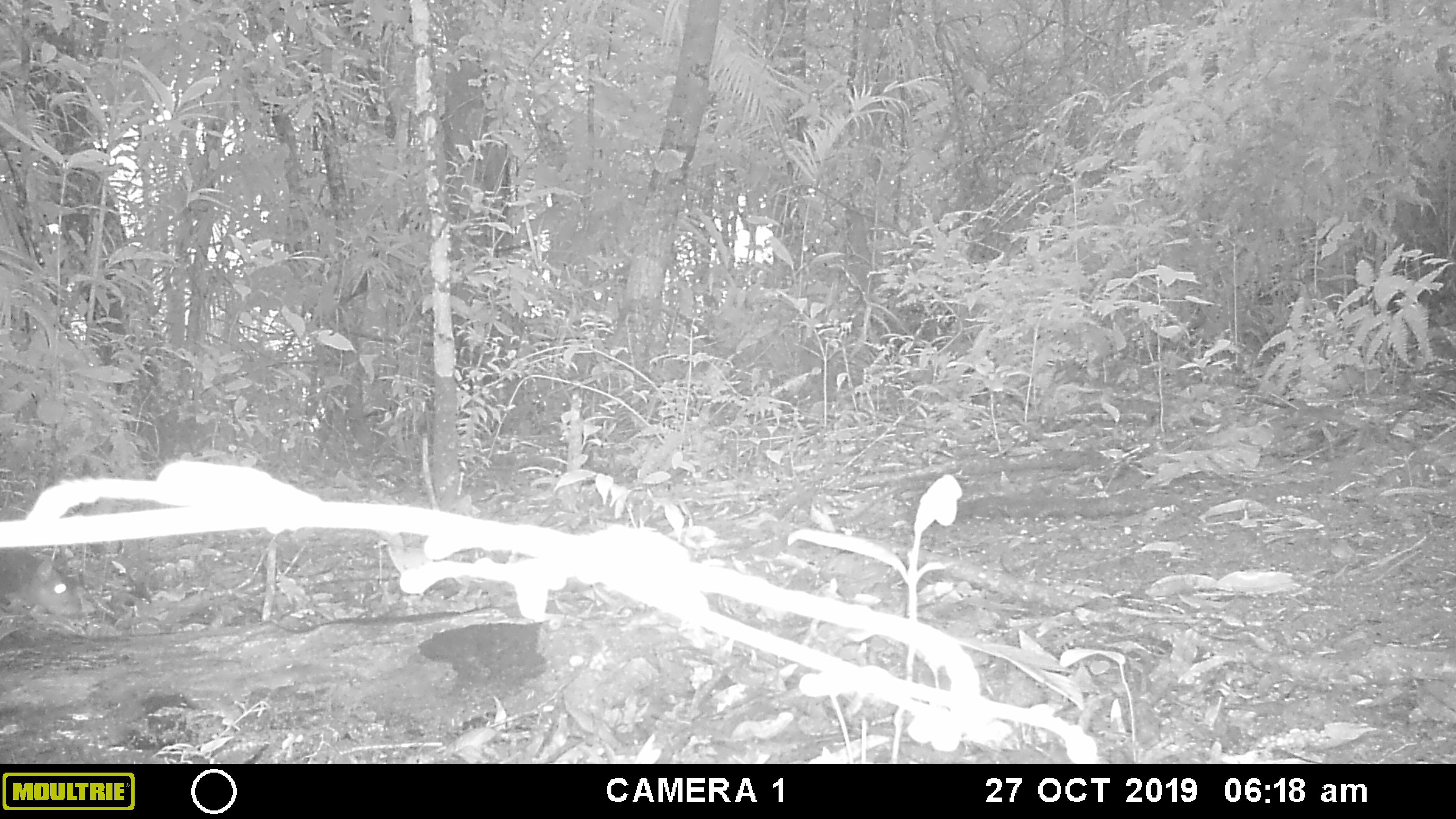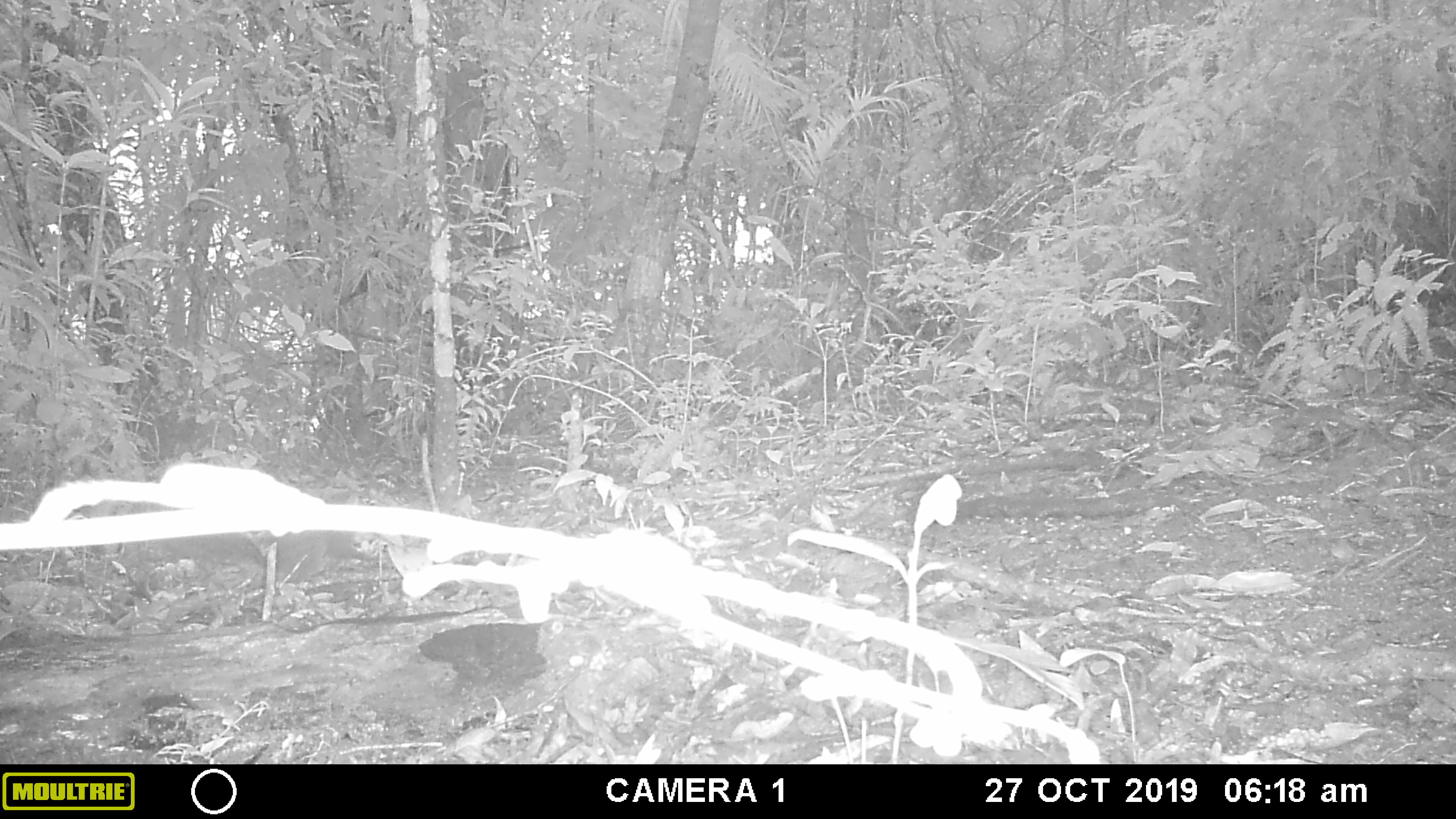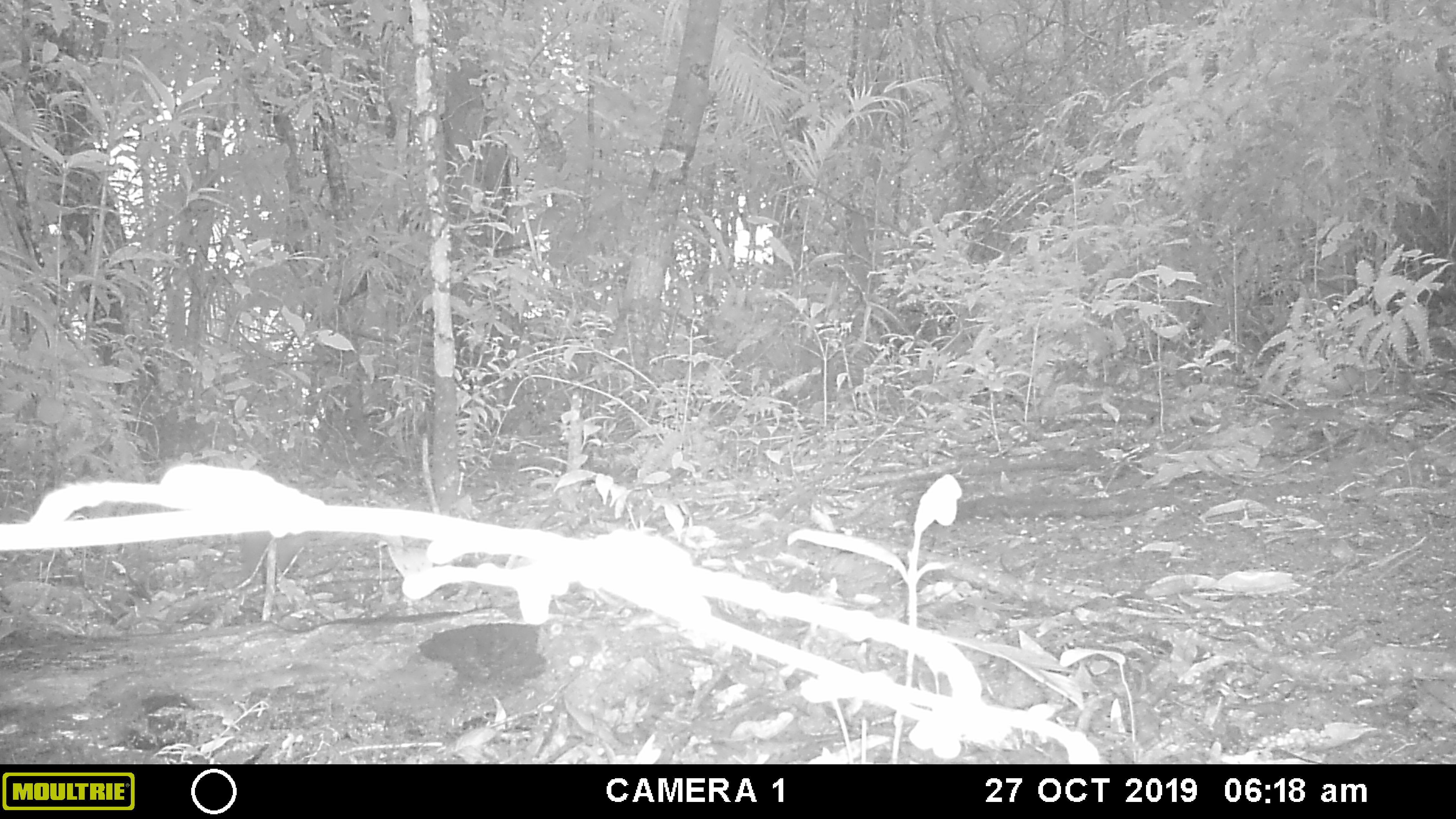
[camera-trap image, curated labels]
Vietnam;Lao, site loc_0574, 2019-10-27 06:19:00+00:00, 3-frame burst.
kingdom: Animalia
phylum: Chordata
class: Mammalia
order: Rodentia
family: Sciuridae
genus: Sciurus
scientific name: Sciurus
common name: squirrel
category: unidentified squirrel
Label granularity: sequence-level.